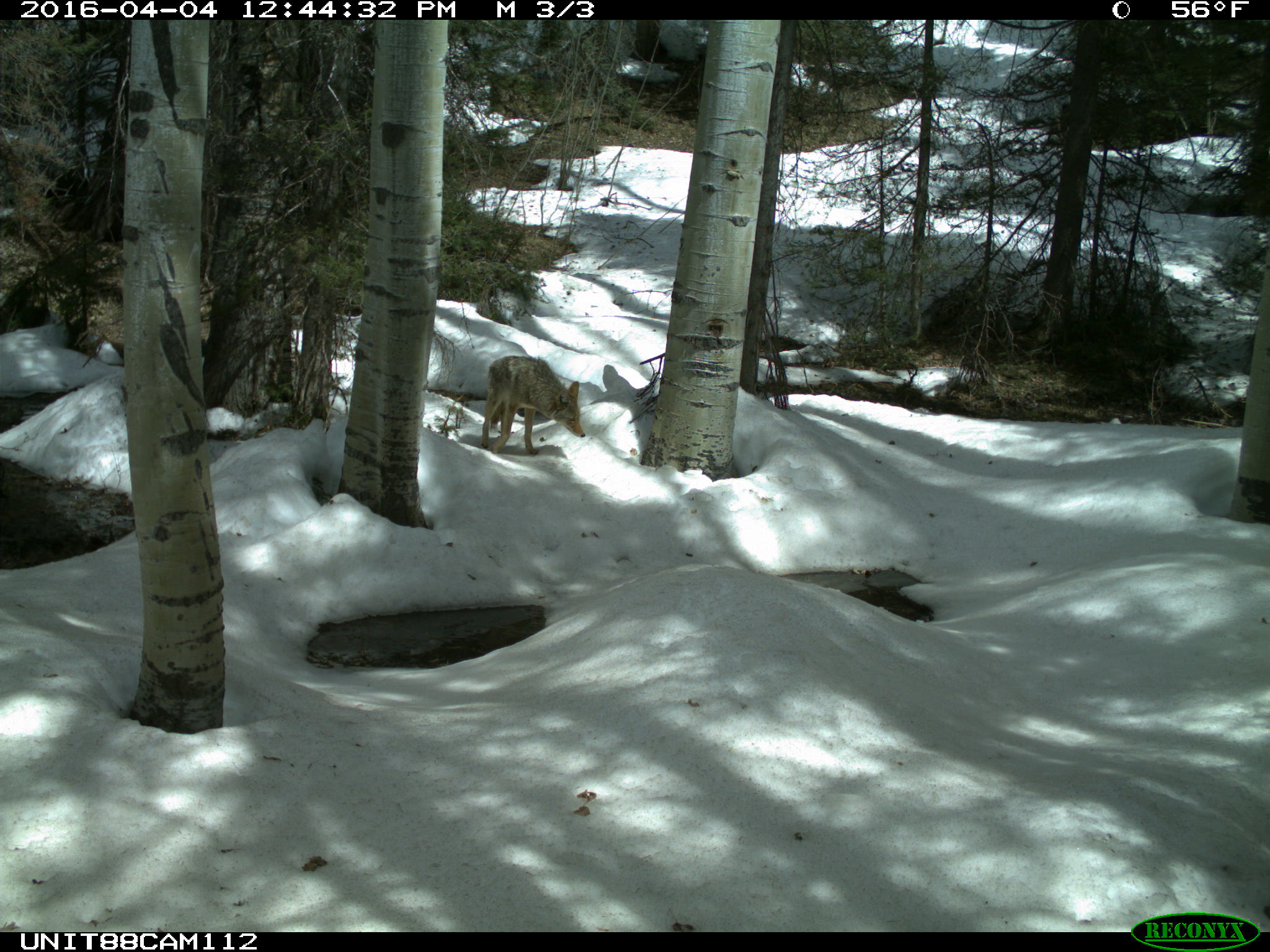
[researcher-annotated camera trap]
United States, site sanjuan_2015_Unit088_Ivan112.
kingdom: Animalia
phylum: Chordata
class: Mammalia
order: Carnivora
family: Canidae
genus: Canis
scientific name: Canis latrans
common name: coyote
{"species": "Canis latrans (coyote)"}